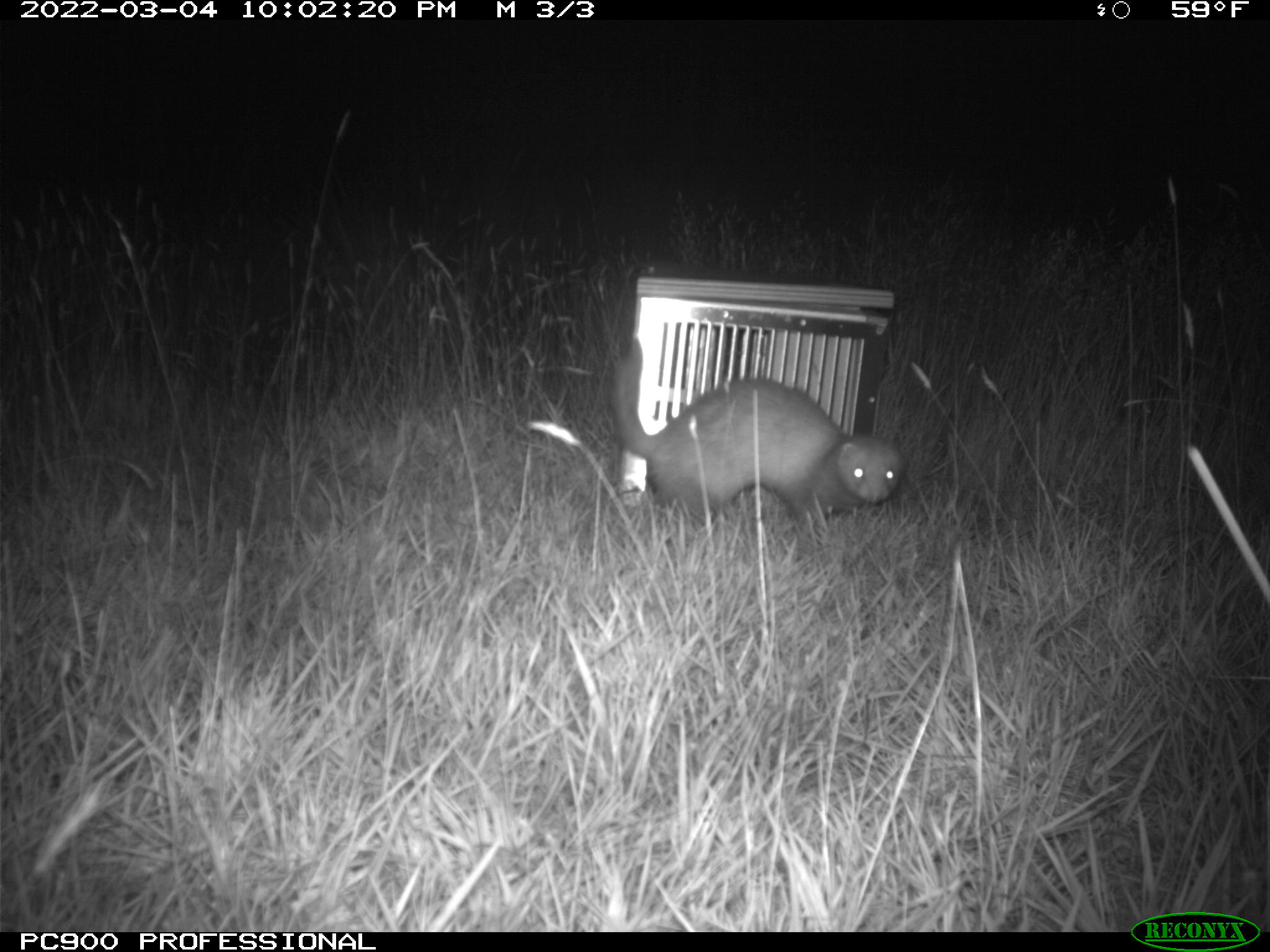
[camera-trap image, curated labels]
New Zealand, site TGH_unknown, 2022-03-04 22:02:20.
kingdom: Animalia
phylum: Chordata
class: Mammalia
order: Carnivora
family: Mustelidae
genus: Mustela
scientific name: Mustela furo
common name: ferret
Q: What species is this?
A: Ferret (Mustela furo).